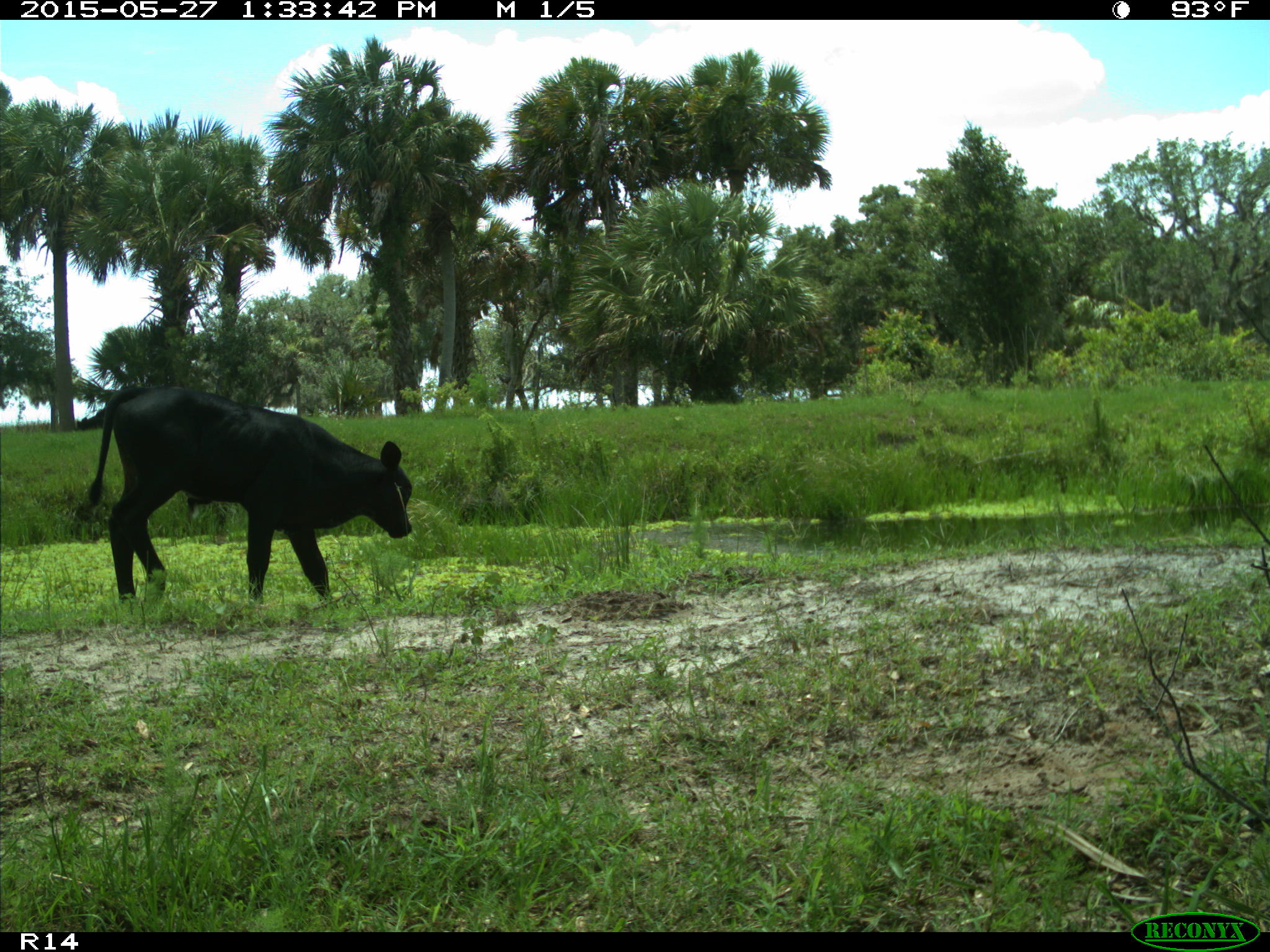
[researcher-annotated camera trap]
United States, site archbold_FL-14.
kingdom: Animalia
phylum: Chordata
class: Mammalia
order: Artiodactyla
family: Bovidae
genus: Bos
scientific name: Bos taurus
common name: domestic cow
Bos taurus (domestic cow).